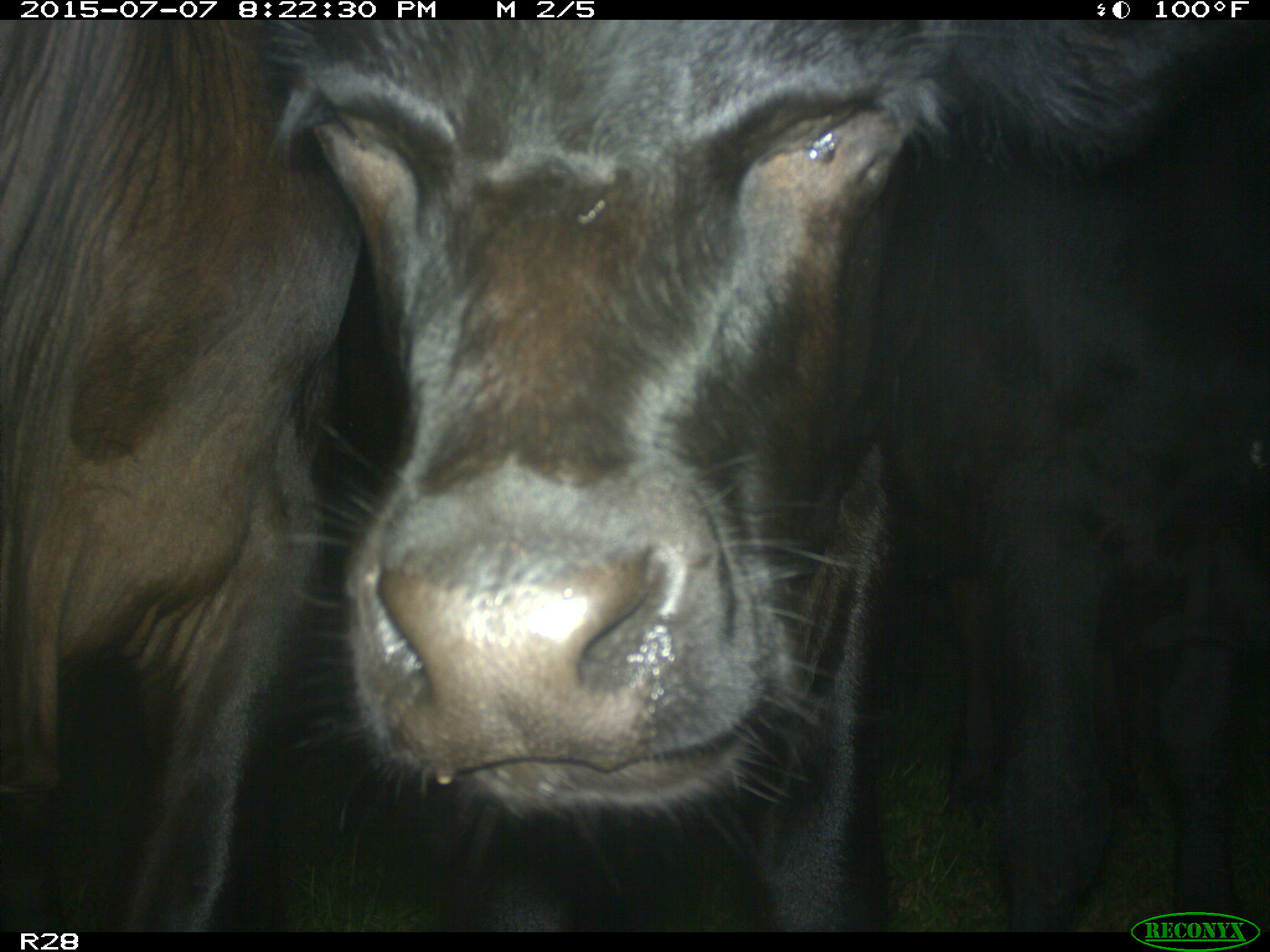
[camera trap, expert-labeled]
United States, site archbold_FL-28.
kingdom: Animalia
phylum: Chordata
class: Mammalia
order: Artiodactyla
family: Bovidae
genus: Bos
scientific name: Bos taurus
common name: domestic cow